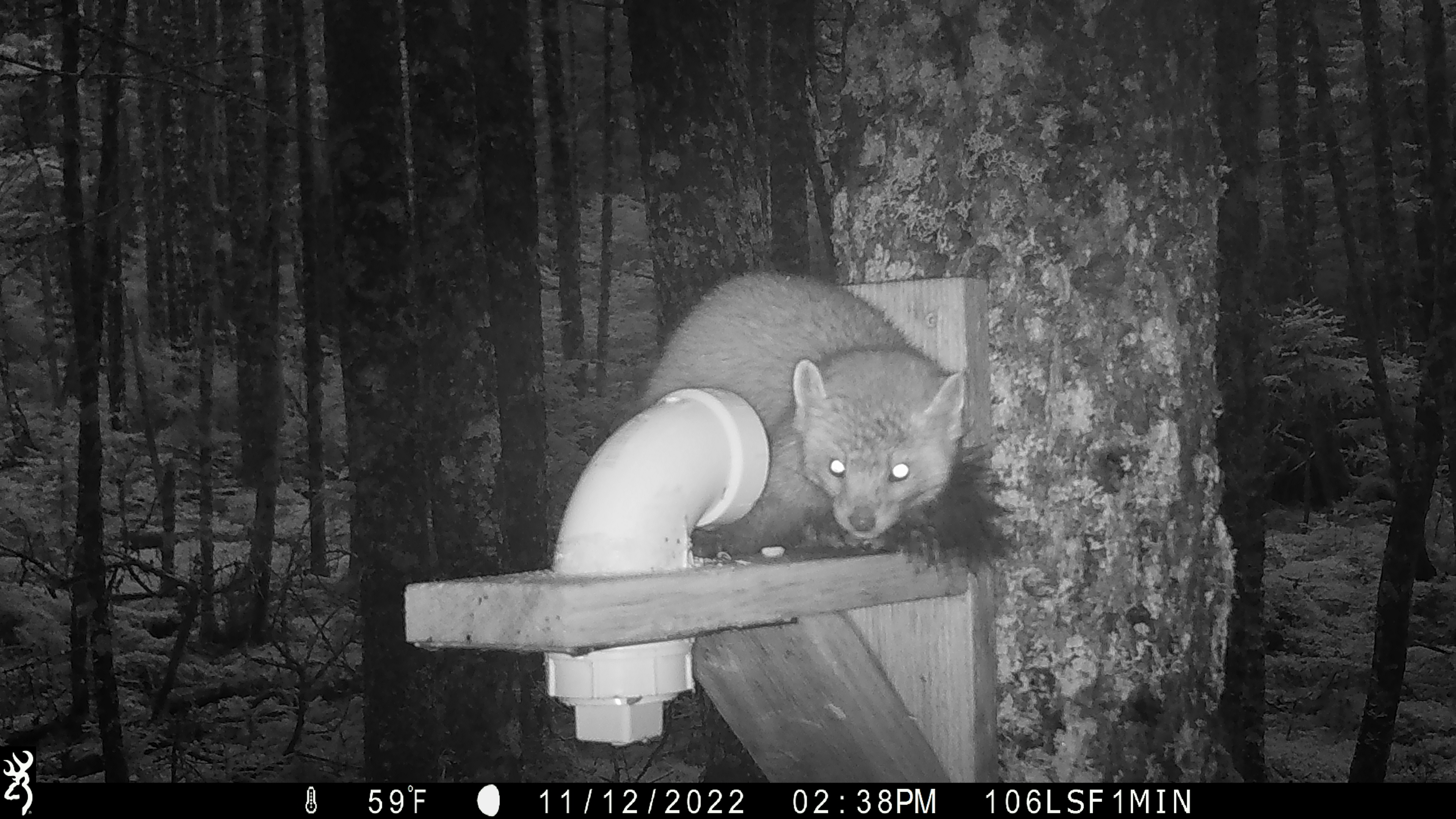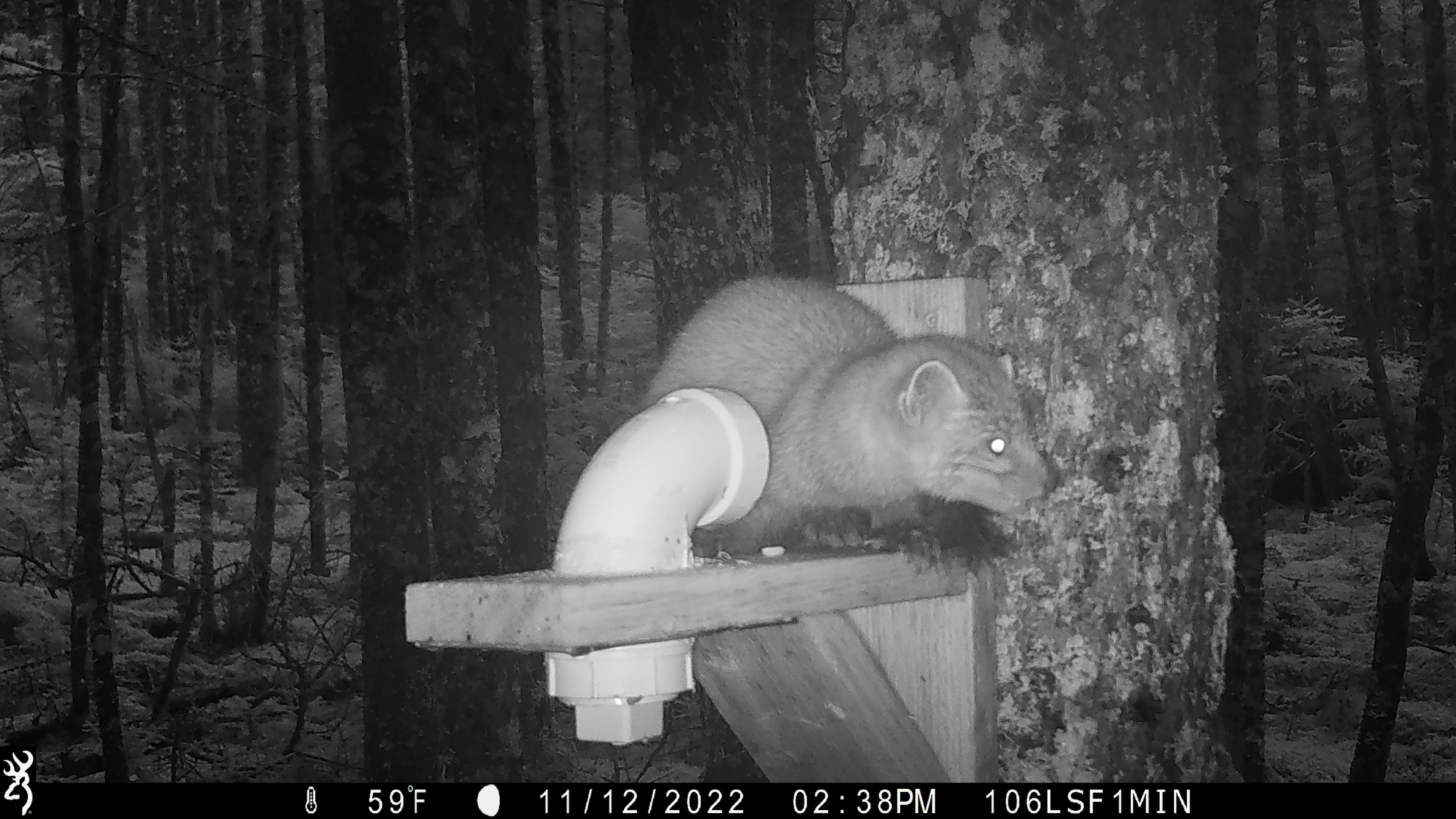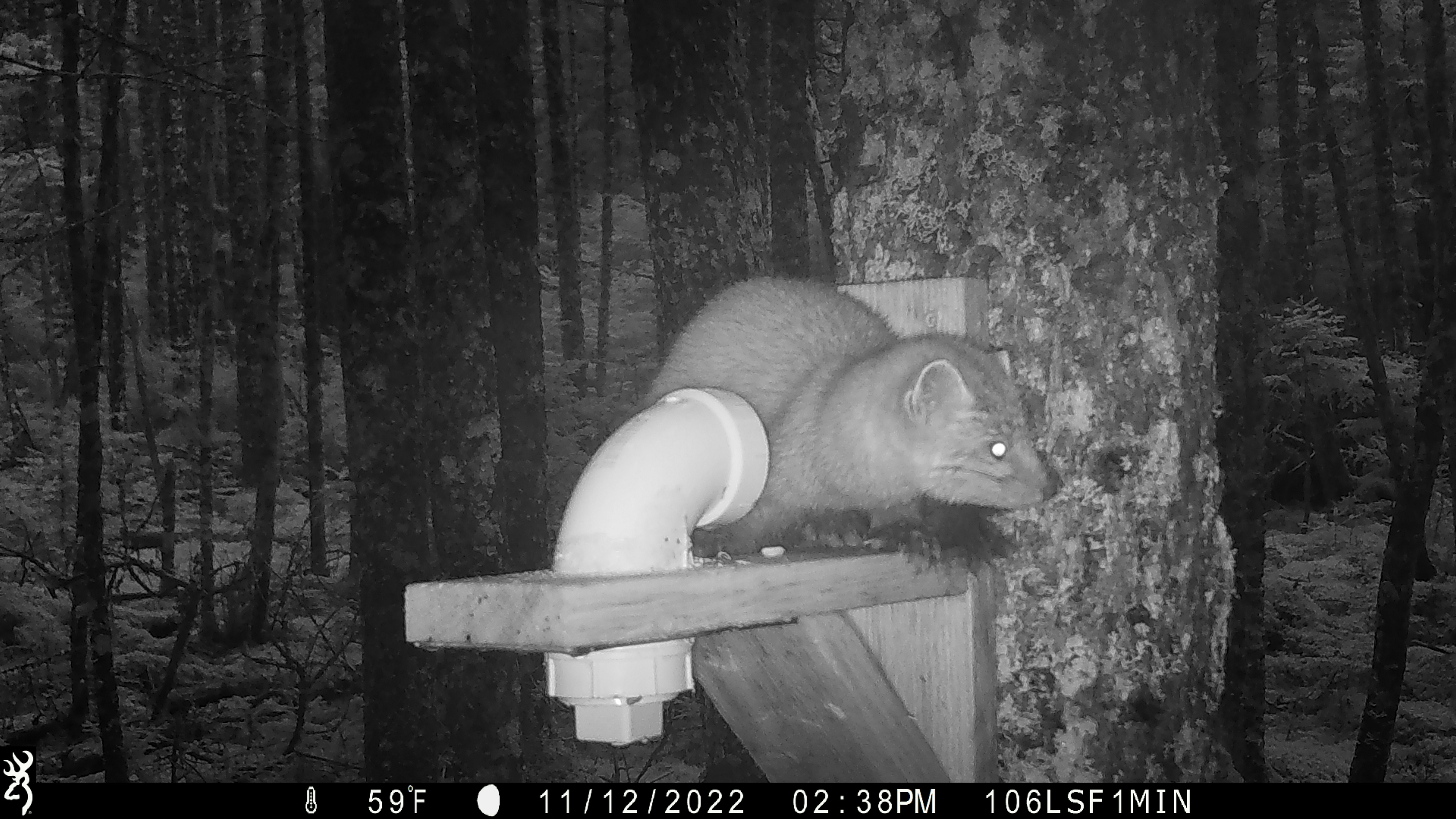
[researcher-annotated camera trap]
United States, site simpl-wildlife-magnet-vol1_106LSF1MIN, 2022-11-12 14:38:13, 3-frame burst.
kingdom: Animalia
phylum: Chordata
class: Mammalia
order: Carnivora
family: Mustelidae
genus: Martes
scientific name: Martes americana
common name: american marten